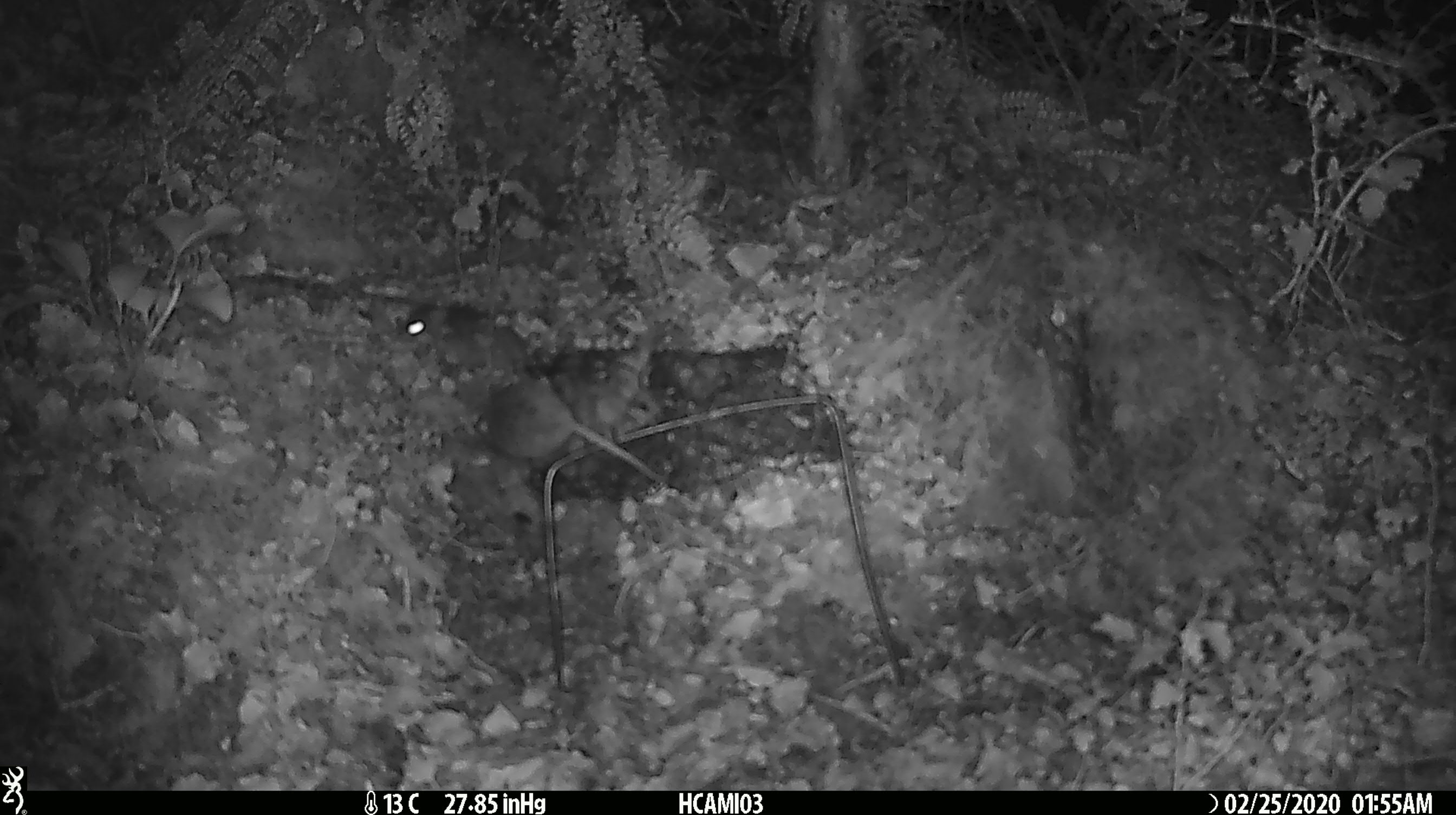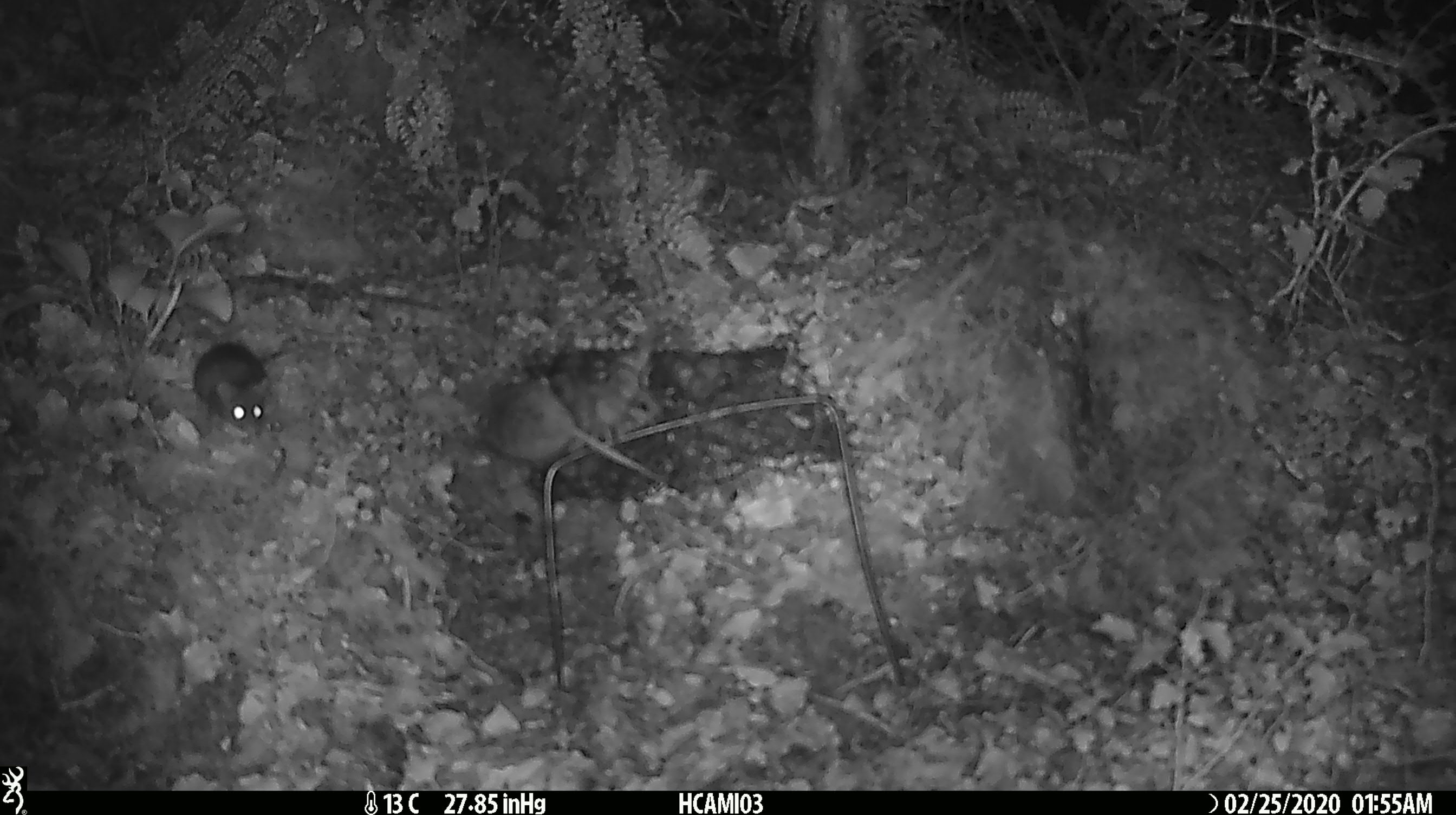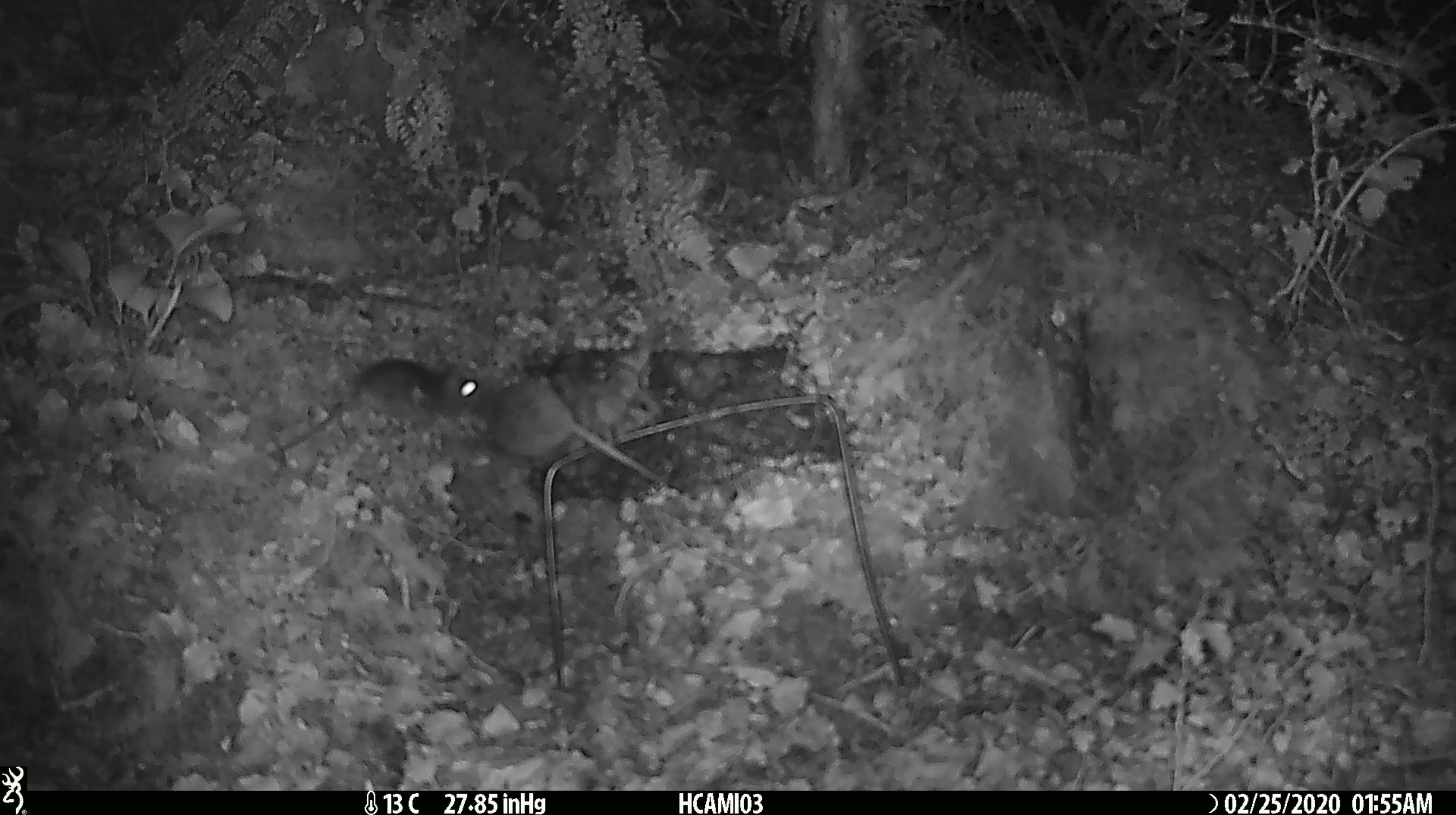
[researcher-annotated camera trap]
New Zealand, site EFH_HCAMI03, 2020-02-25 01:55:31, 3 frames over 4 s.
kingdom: Animalia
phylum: Chordata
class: Mammalia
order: Rodentia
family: Muridae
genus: Mus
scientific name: Mus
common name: mouse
Mouse (Mus).